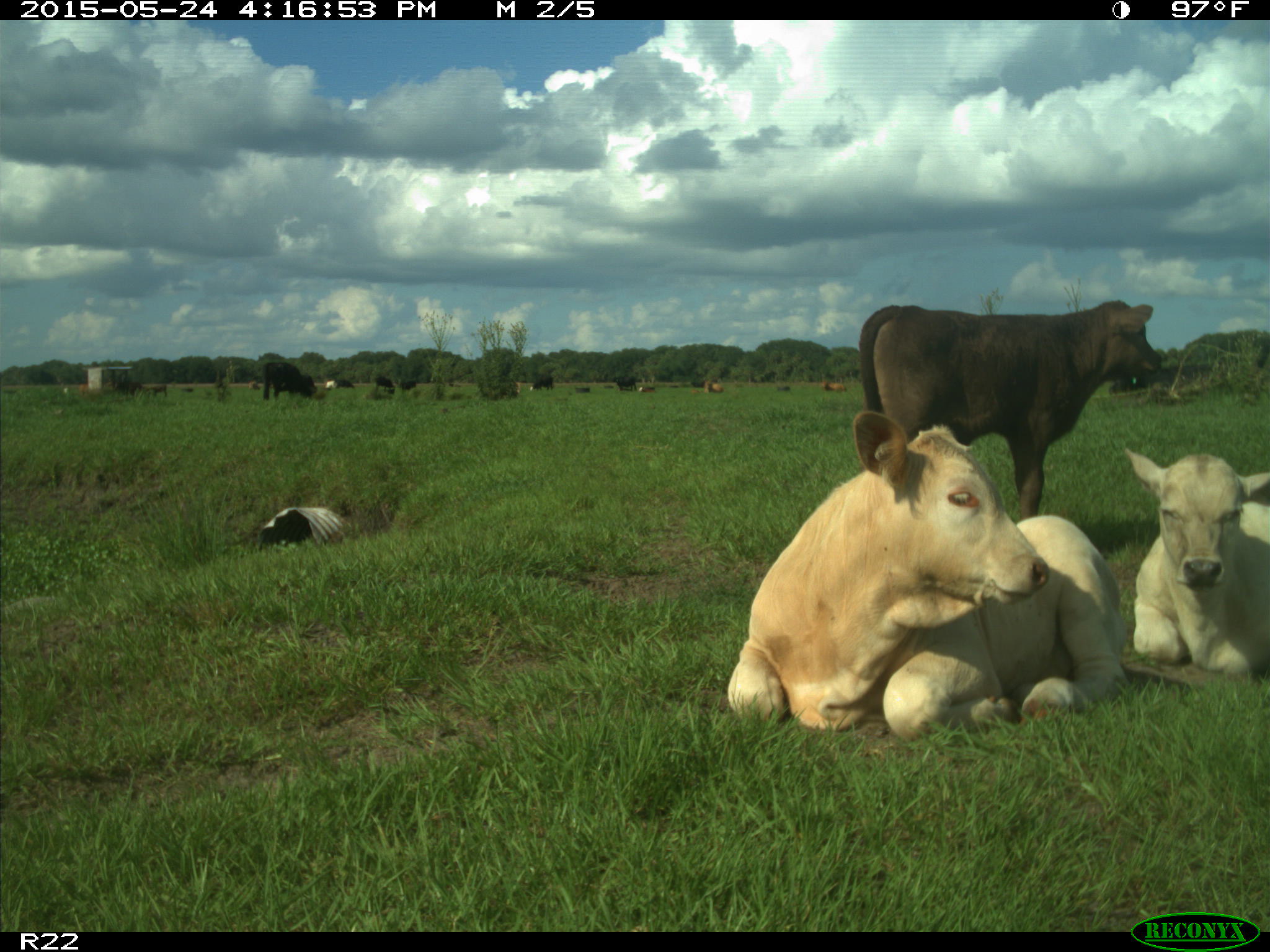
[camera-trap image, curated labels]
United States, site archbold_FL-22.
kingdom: Animalia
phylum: Chordata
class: Mammalia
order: Artiodactyla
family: Bovidae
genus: Bos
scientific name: Bos taurus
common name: domestic cow